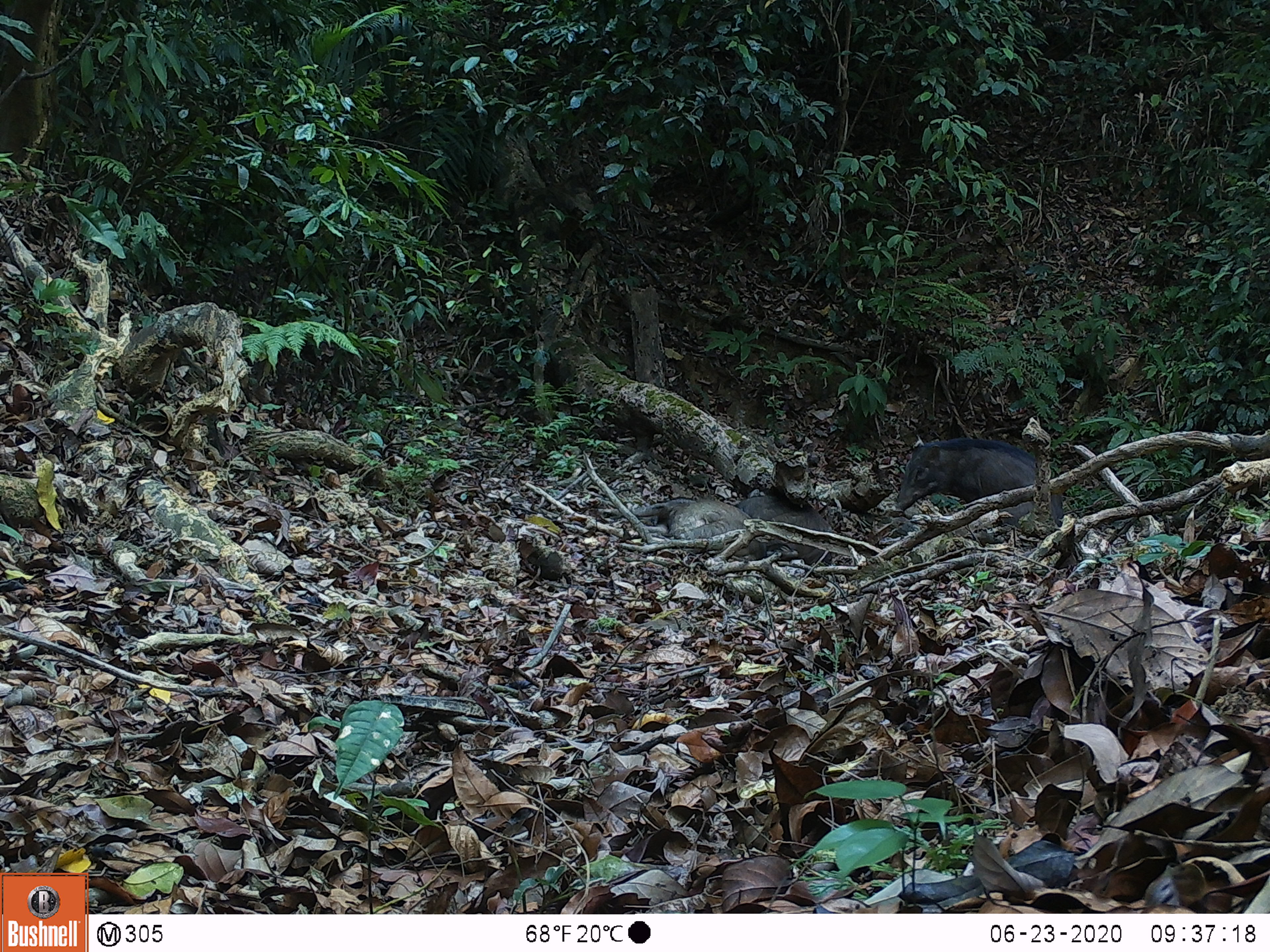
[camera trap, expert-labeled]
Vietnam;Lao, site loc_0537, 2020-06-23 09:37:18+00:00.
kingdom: Animalia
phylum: Chordata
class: Mammalia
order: Artiodactyla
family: Suidae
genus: Sus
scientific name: Sus scrofa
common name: eurasian wild pig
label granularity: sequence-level